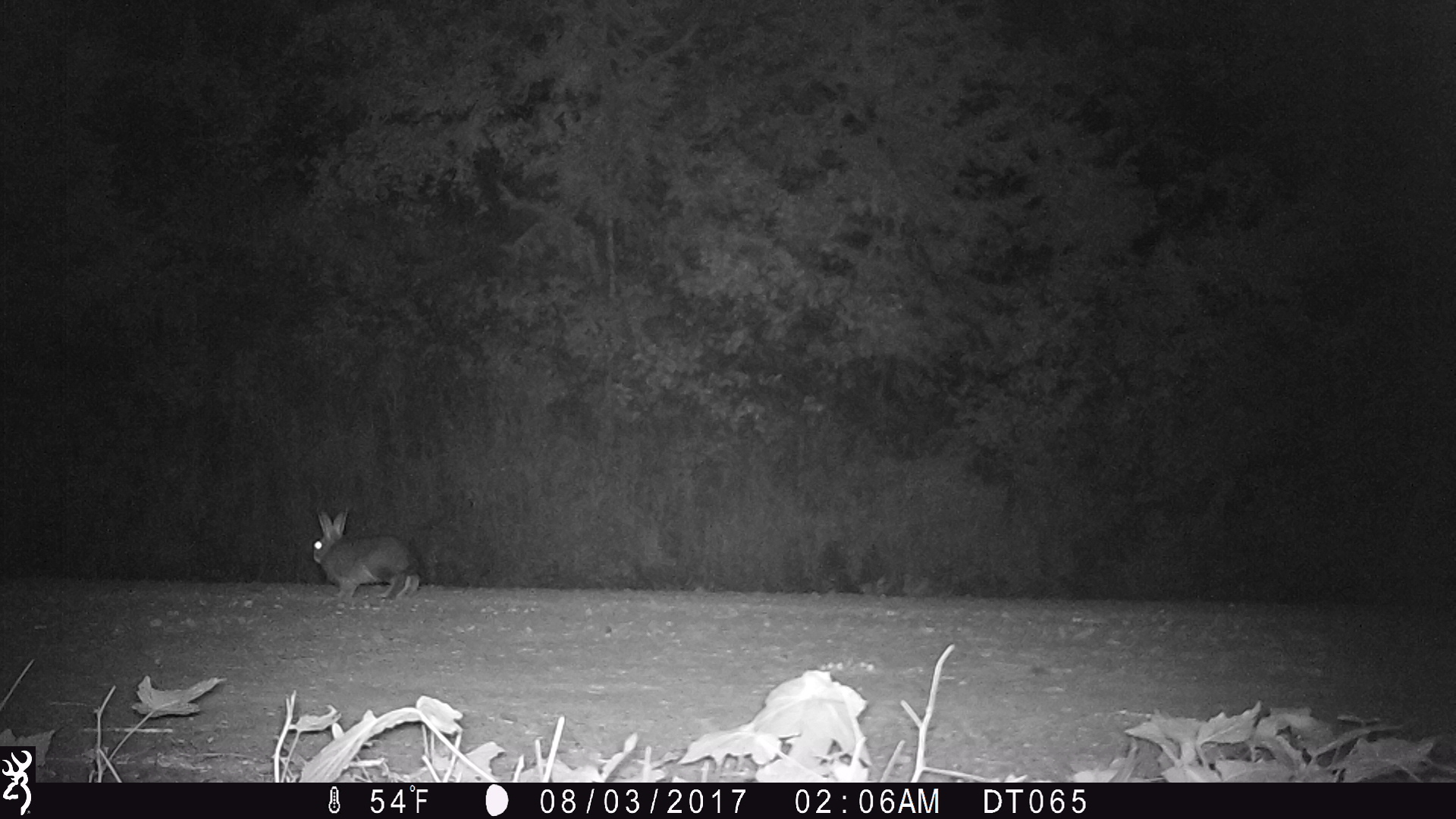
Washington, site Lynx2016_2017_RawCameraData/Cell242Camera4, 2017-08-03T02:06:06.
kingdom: Animalia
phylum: Chordata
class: Mammalia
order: Lagomorpha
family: Leporidae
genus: Lepus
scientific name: Lepus americanus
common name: snowshoe hare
Lepus americanus (snowshoe hare). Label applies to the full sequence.